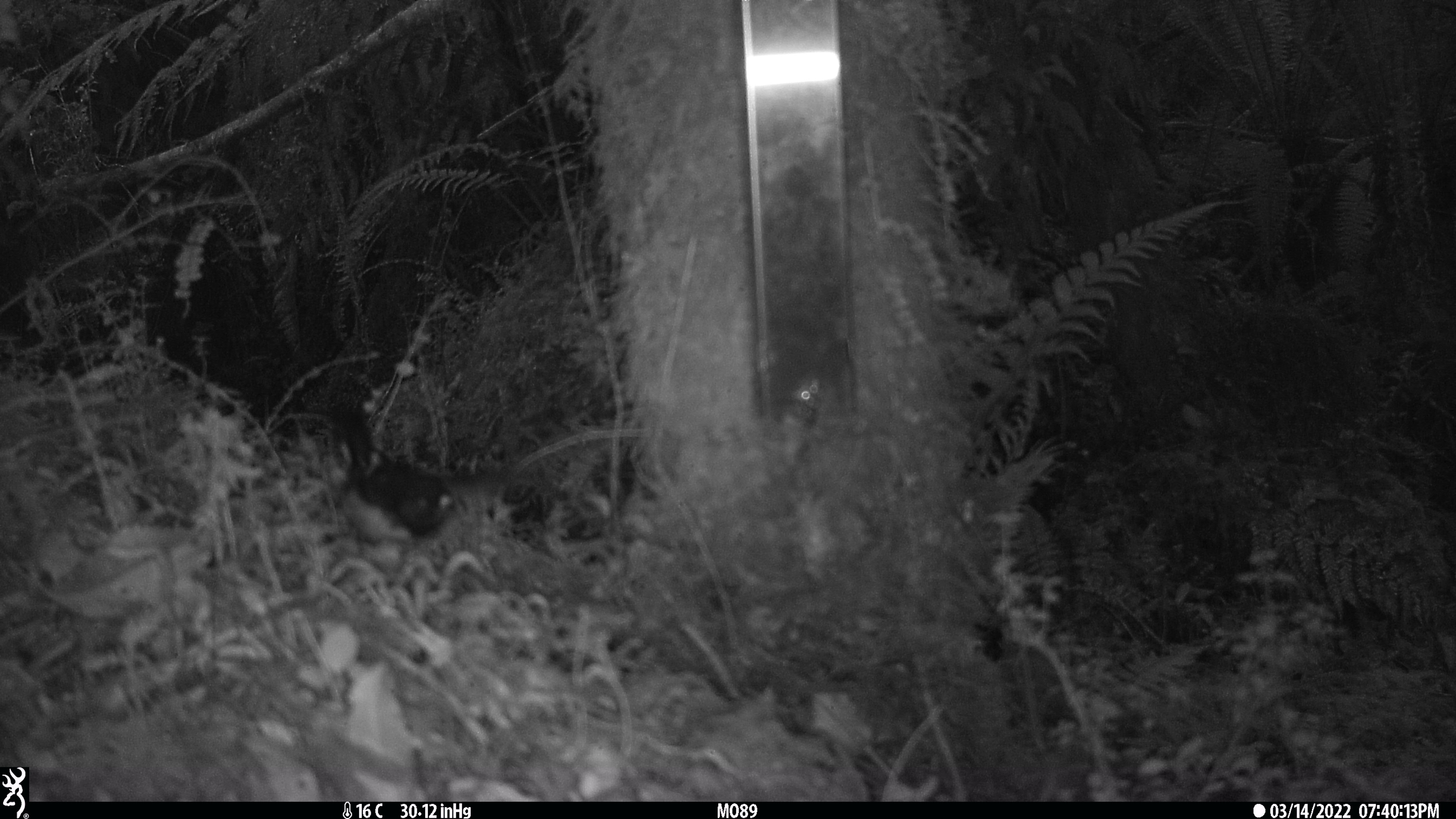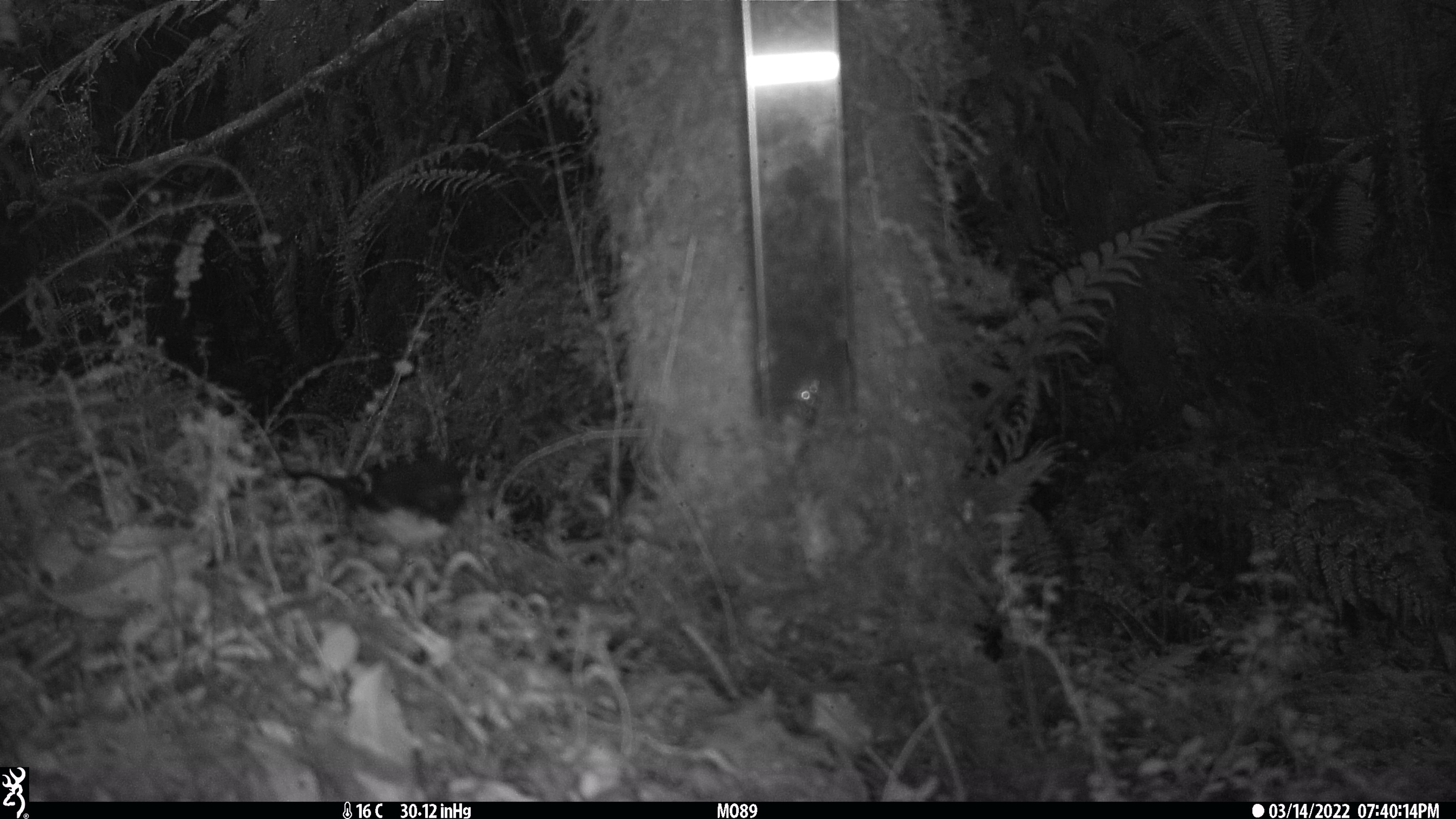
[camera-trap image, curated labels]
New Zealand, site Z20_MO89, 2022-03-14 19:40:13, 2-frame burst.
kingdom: Animalia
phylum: Chordata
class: Aves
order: Passeriformes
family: Petroicidae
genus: Petroica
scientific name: Petroica macrocephala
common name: tomtit